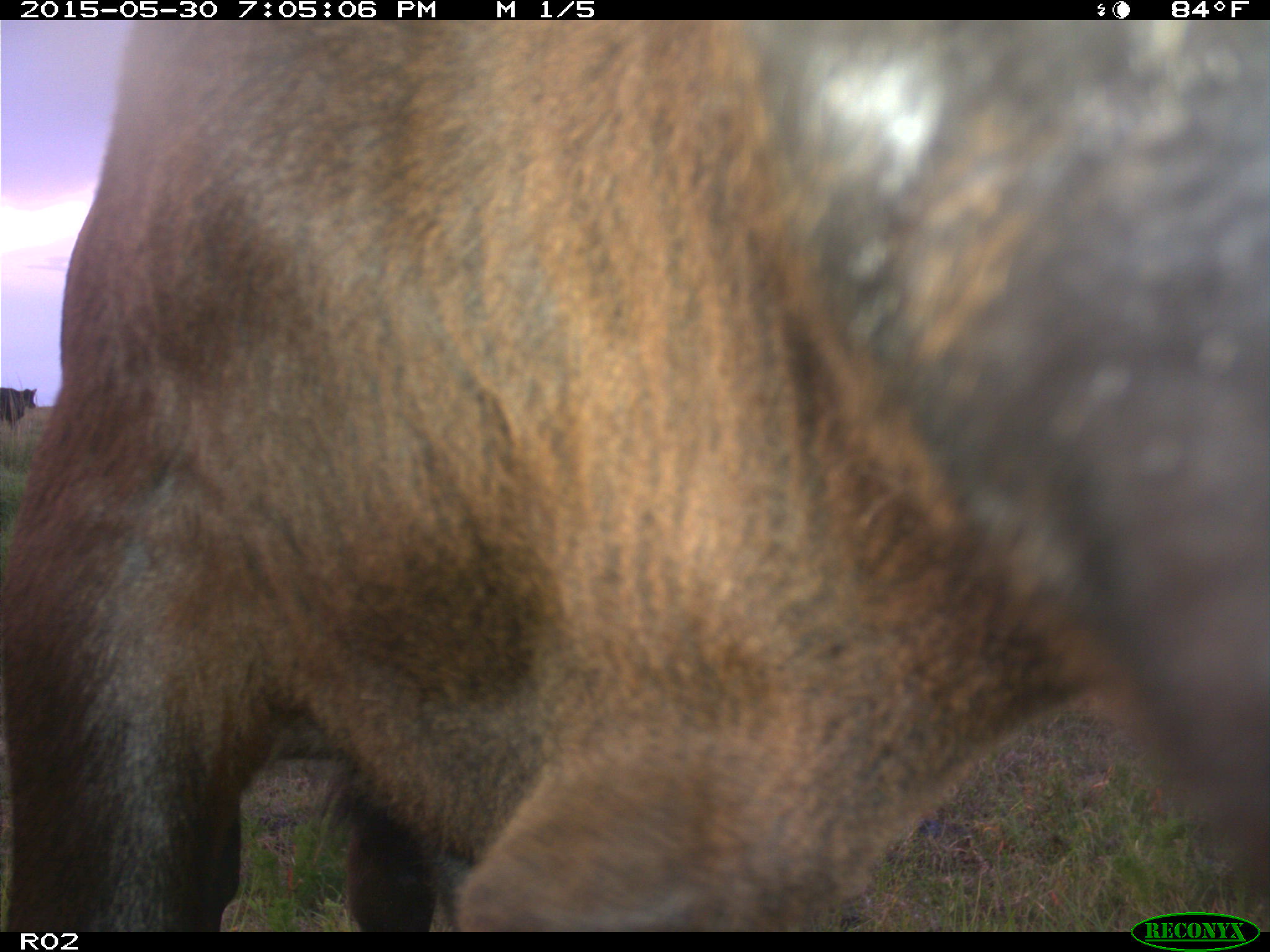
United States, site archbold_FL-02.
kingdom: Animalia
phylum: Chordata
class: Mammalia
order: Artiodactyla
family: Bovidae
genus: Bos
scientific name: Bos taurus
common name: domestic cow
Bos taurus (domestic cow).